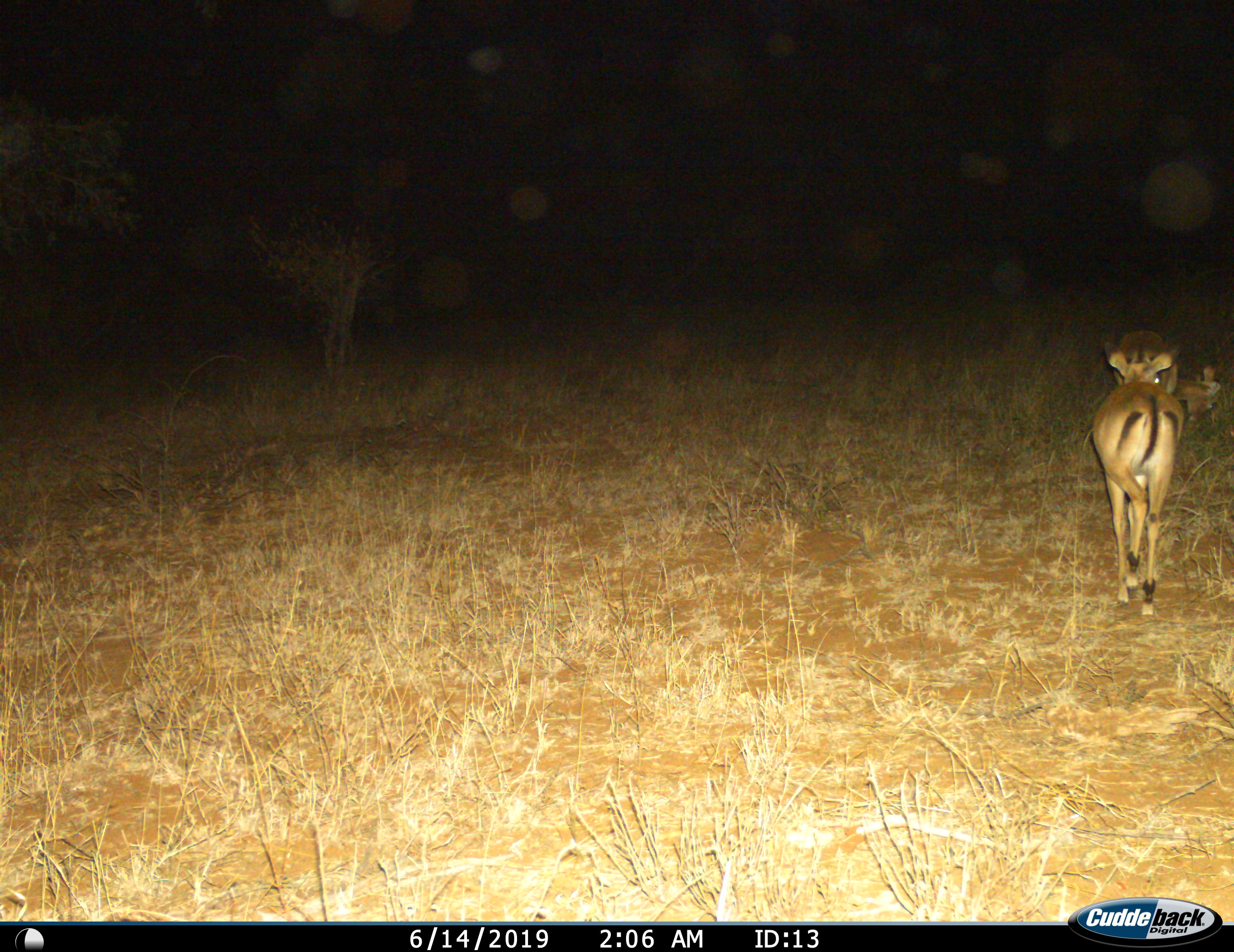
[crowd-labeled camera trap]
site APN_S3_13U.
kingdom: Animalia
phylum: Chordata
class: Mammalia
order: Artiodactyla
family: Bovidae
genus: Aepyceros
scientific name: Aepyceros melampus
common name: impala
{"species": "impala (Aepyceros melampus)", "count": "3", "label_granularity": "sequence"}